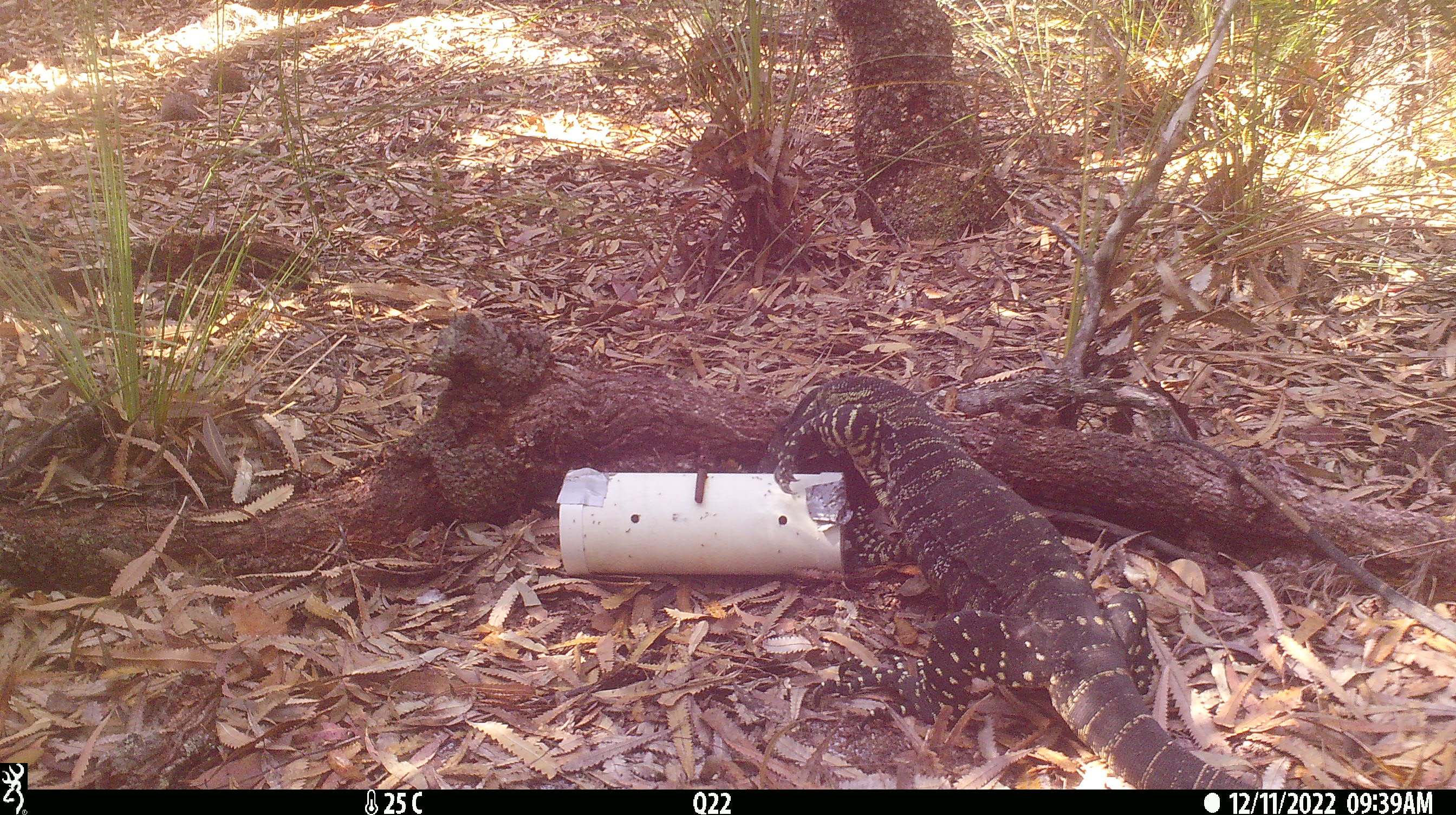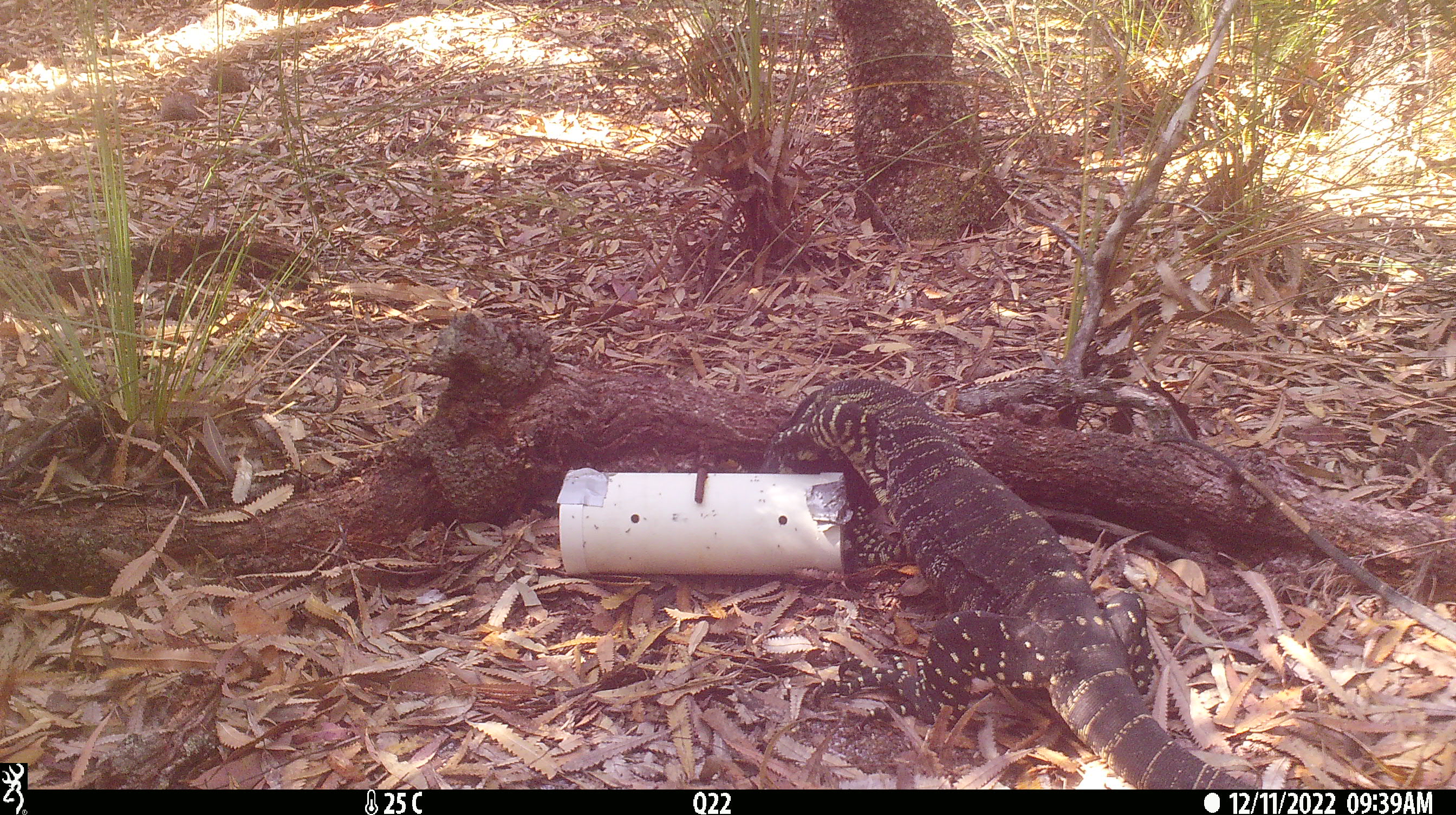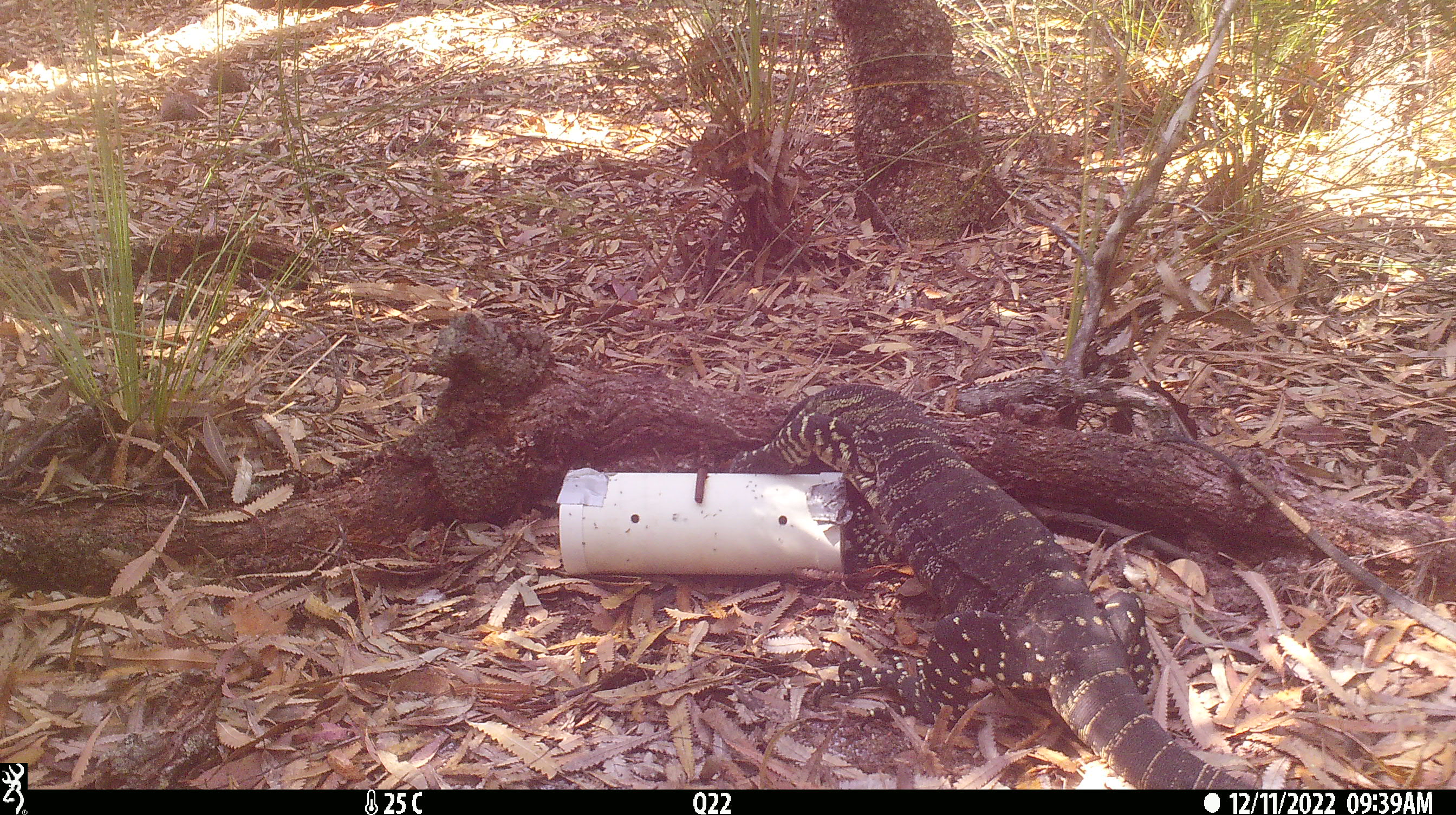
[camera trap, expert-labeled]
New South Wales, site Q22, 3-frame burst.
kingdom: Animalia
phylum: Chordata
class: Reptilia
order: Squamata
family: Varanidae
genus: Varanus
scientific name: Varanus varius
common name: lace monitor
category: goanna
Goanna (lace monitor) (Varanus varius).